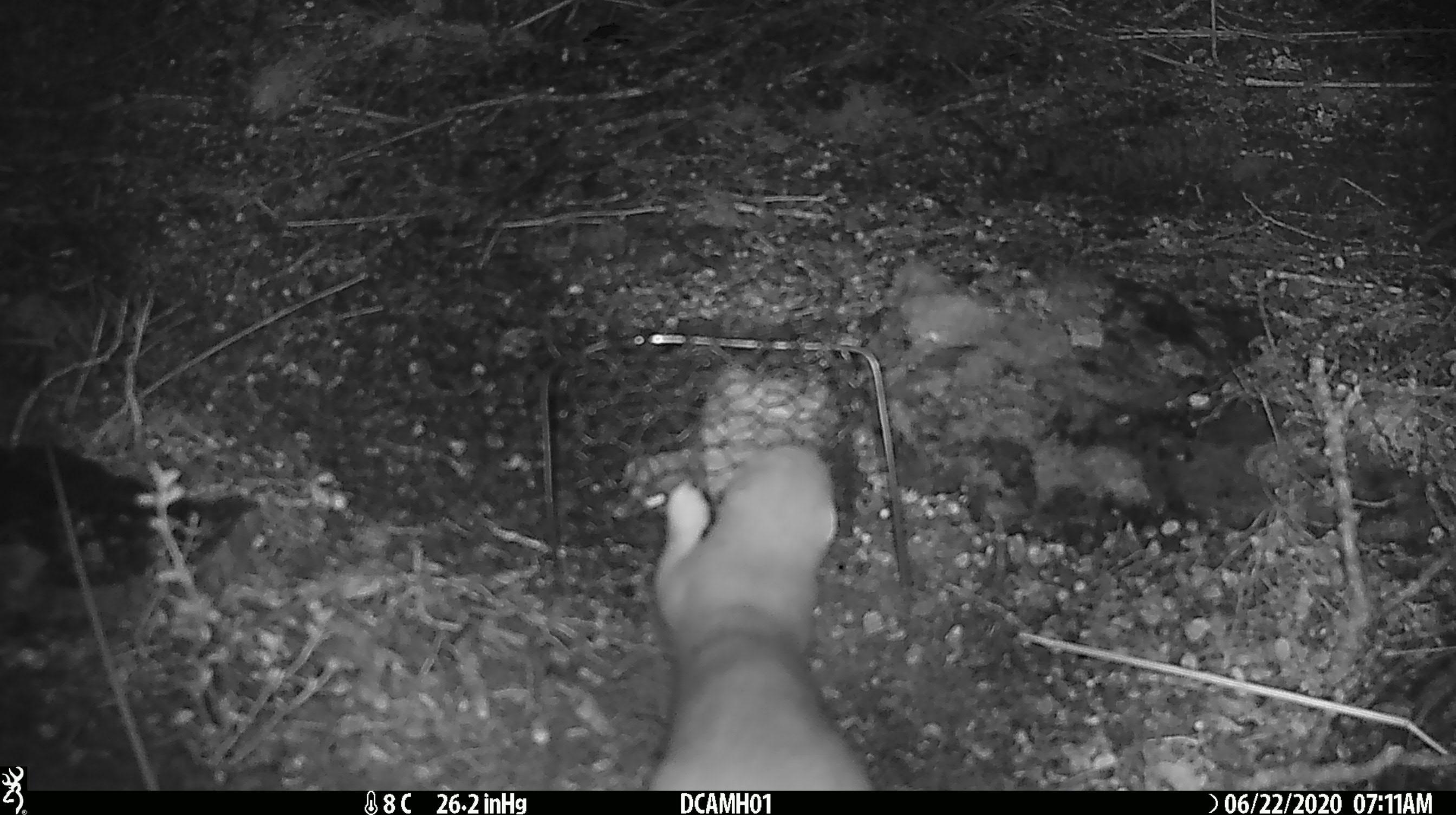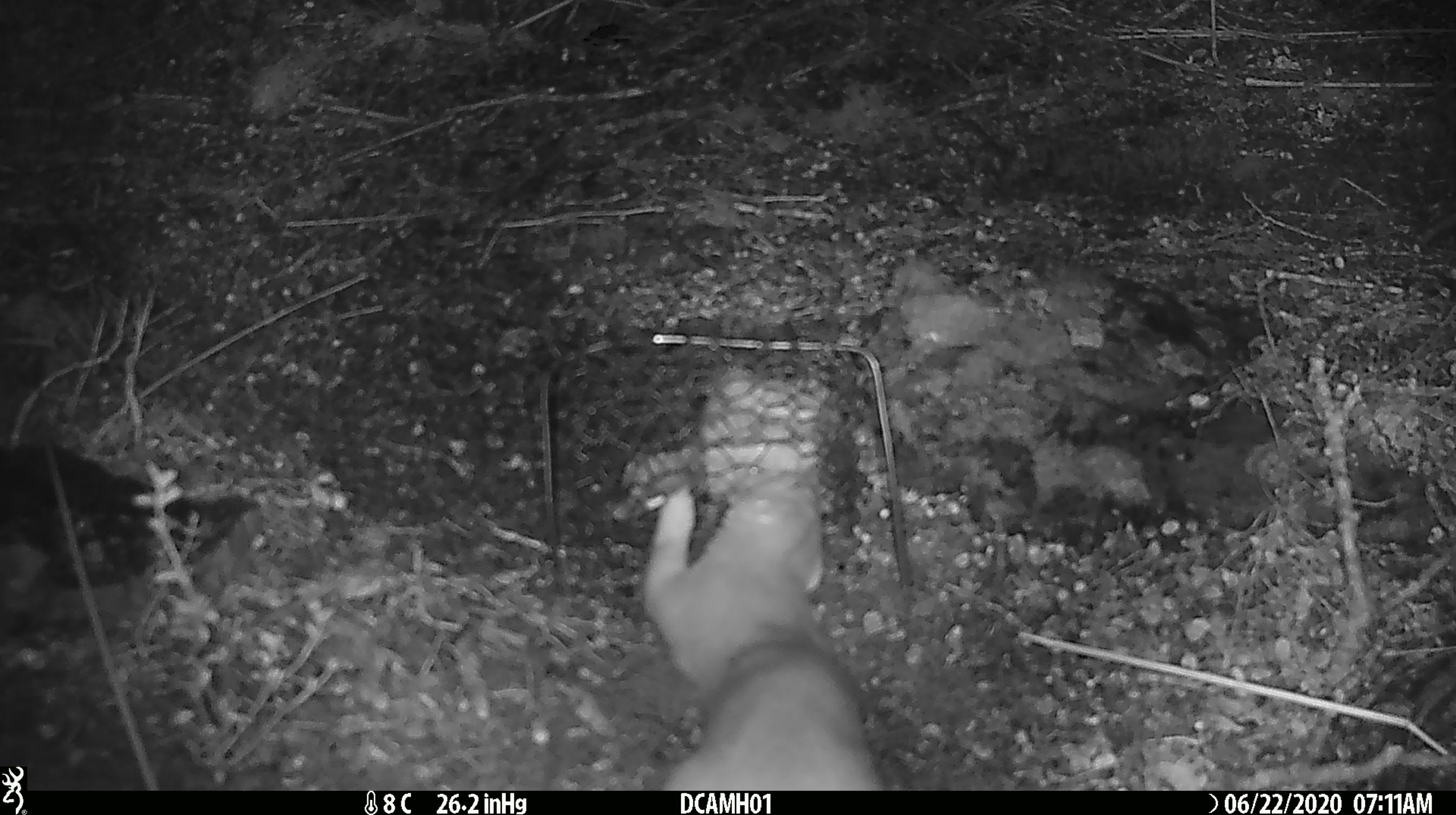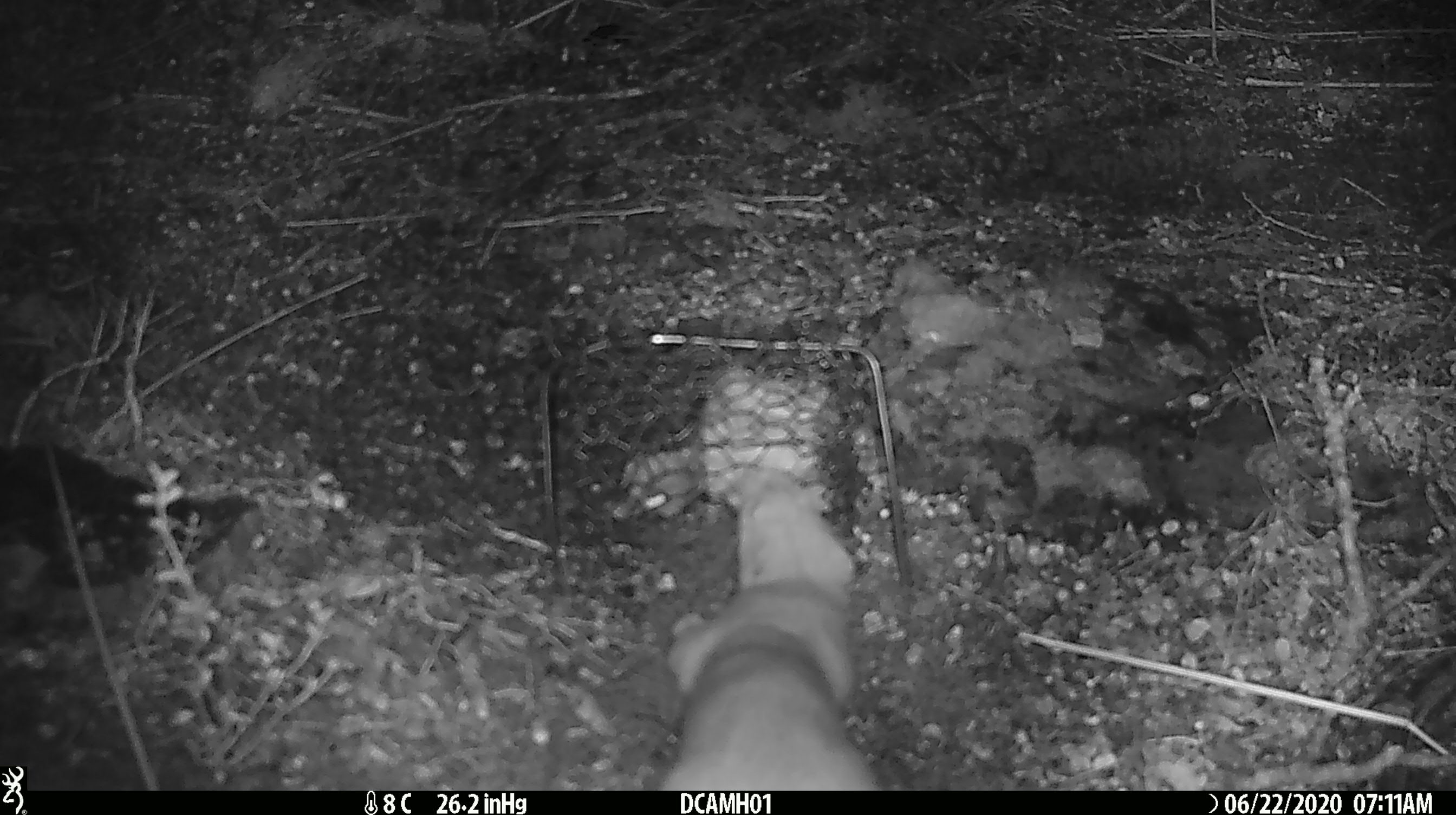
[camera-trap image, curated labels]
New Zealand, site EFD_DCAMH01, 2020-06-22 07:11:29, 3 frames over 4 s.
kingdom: Animalia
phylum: Chordata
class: Mammalia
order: Carnivora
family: Mustelidae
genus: Mustela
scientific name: Mustela erminea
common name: stoat